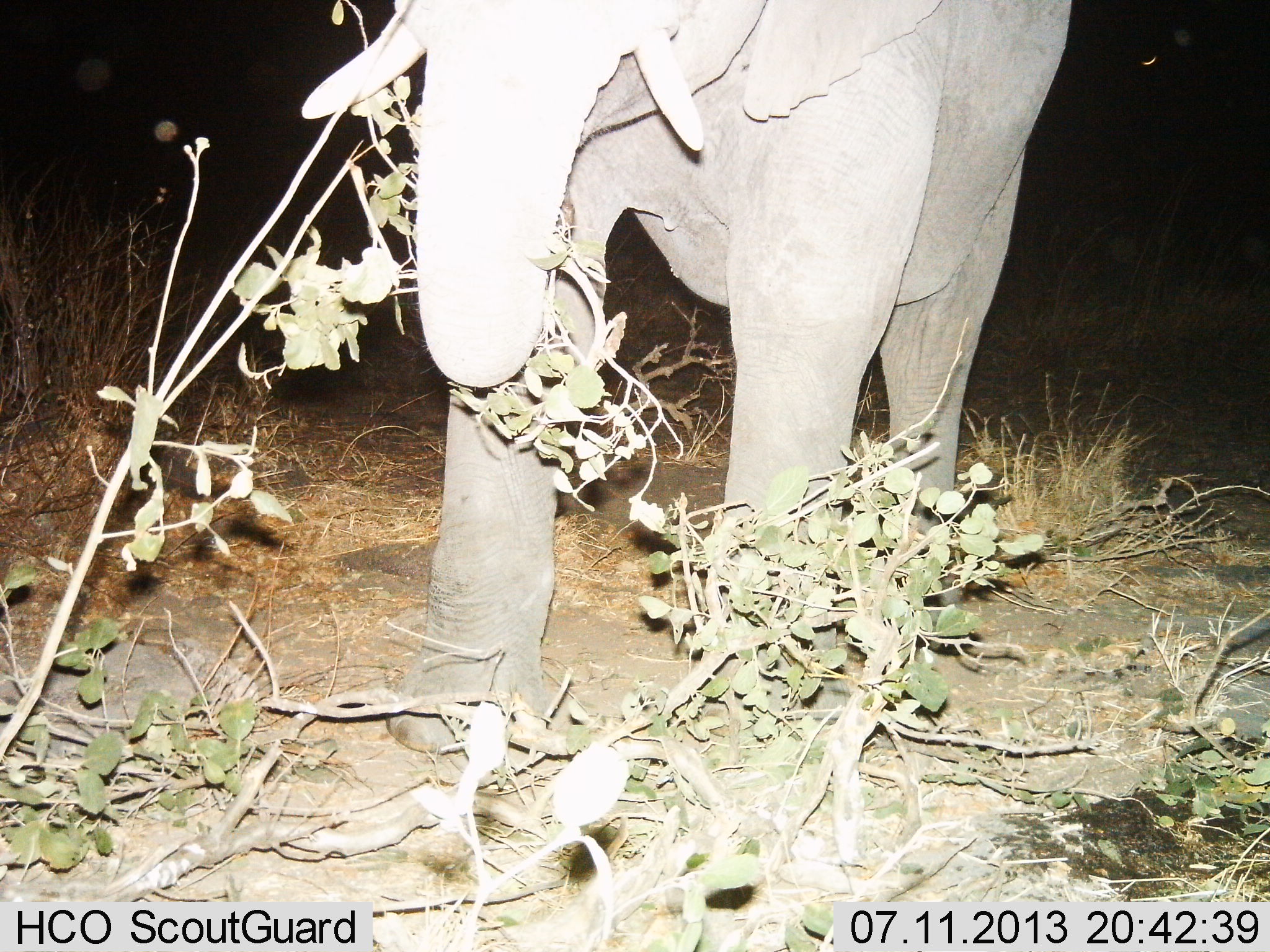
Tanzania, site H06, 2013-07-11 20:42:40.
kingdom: Animalia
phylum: Chordata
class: Mammalia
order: Proboscidea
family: Elephantidae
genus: Loxodonta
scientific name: Loxodonta africana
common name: african bush elephant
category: elephant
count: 1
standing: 40%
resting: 0%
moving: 10%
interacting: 0%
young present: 10%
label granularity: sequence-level